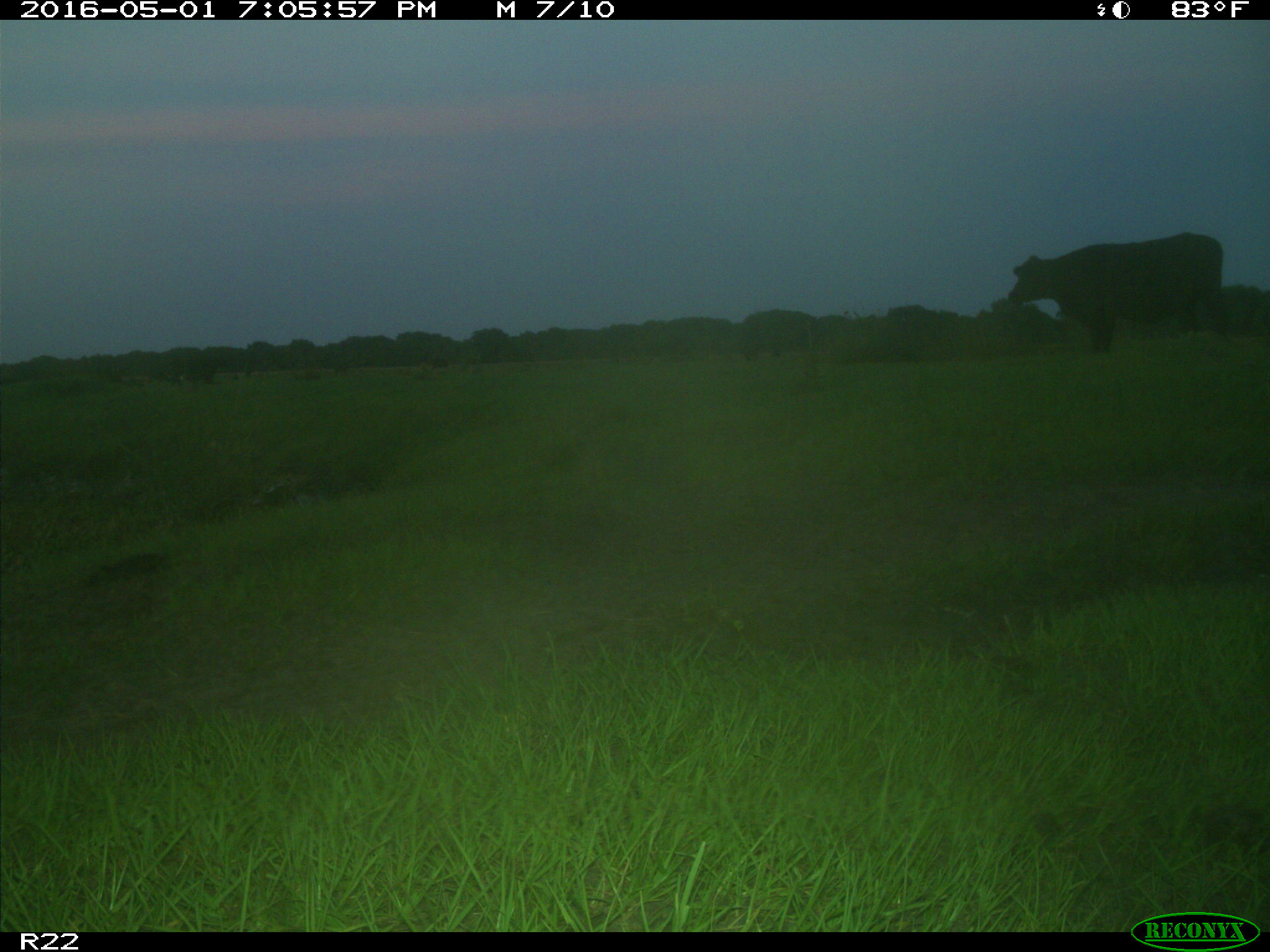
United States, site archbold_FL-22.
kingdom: Animalia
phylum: Chordata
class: Mammalia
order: Artiodactyla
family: Bovidae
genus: Bos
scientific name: Bos taurus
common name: domestic cow